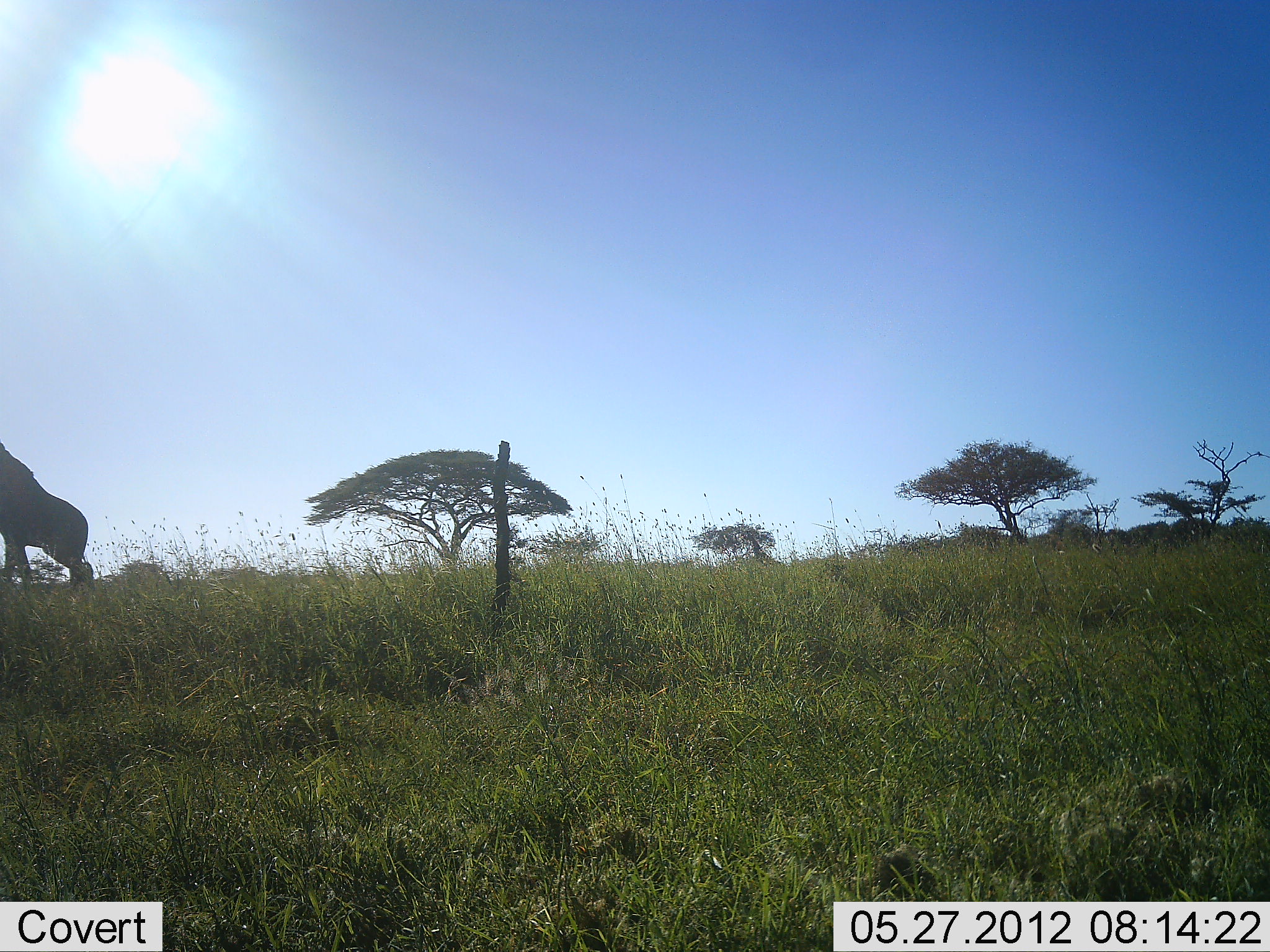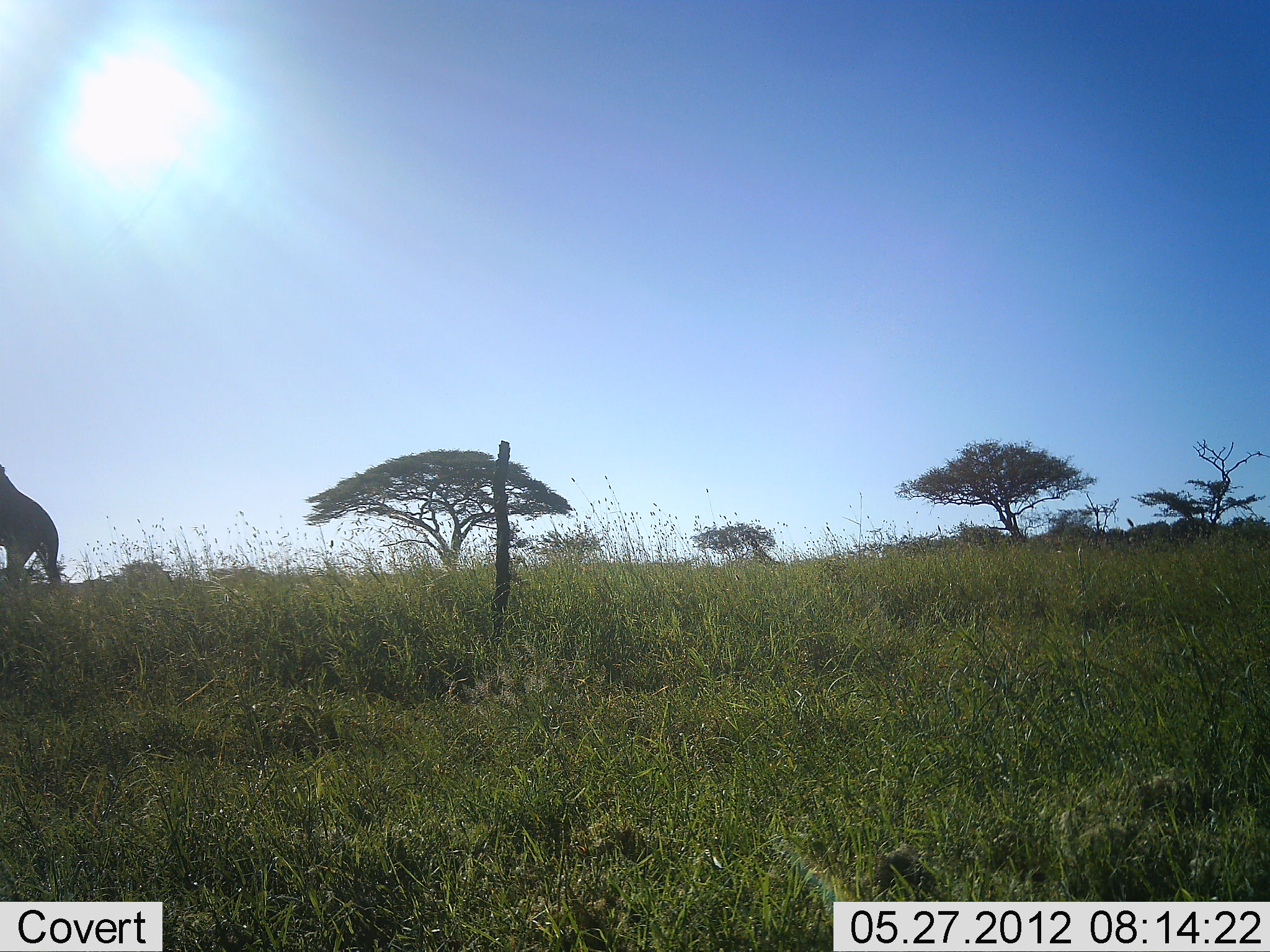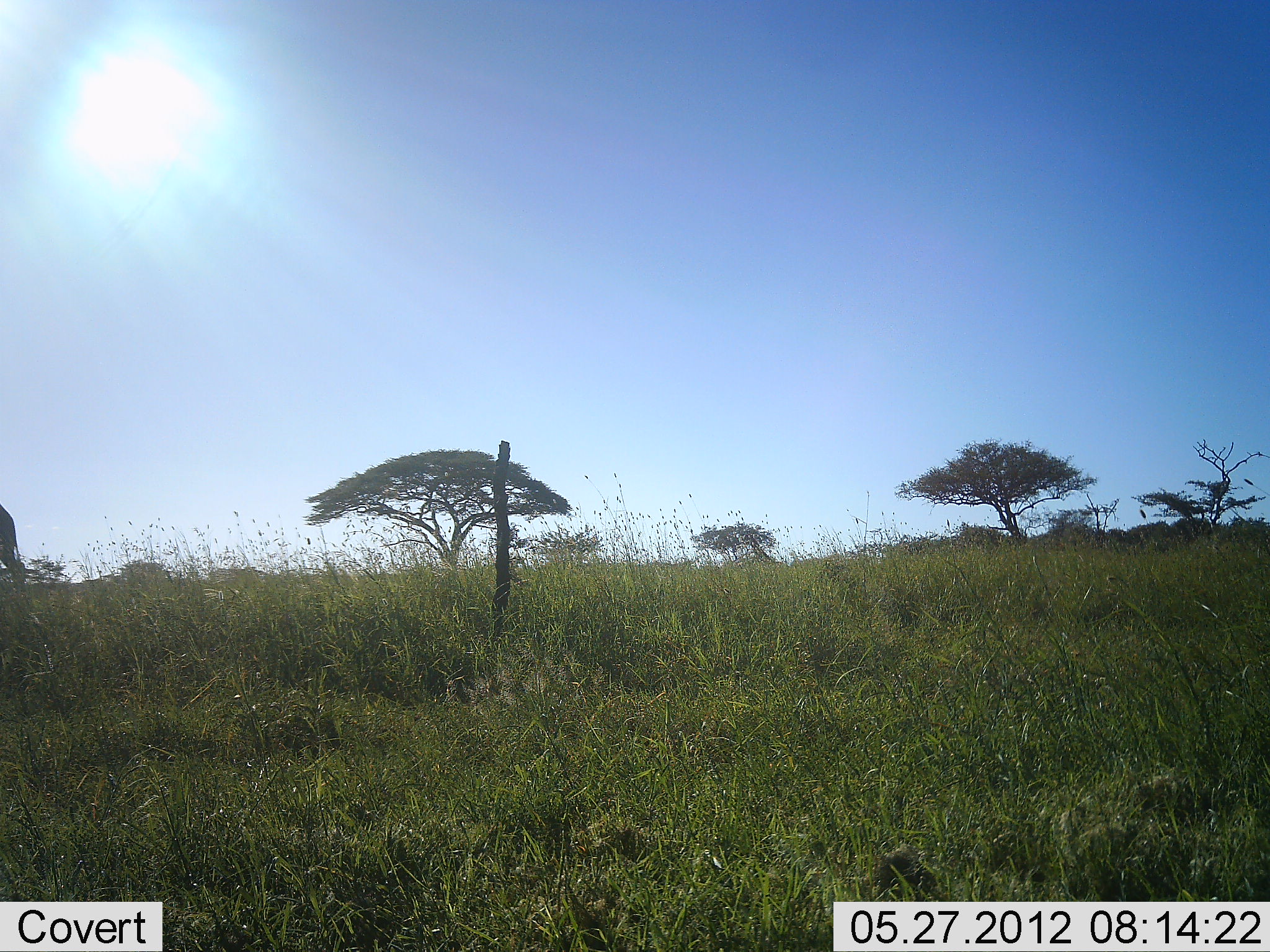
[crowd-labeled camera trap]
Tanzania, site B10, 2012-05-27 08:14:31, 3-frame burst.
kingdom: Animalia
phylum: Chordata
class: Mammalia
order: Artiodactyla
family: Giraffidae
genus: Giraffa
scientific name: Giraffa camelopardalis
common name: giraffe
Giraffe (Giraffa camelopardalis), count 1. Behavior (volunteer vote fractions): standing 10%, resting 0%, moving 100%, interacting 0%. Young present (vote fraction): 0%. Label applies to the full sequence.